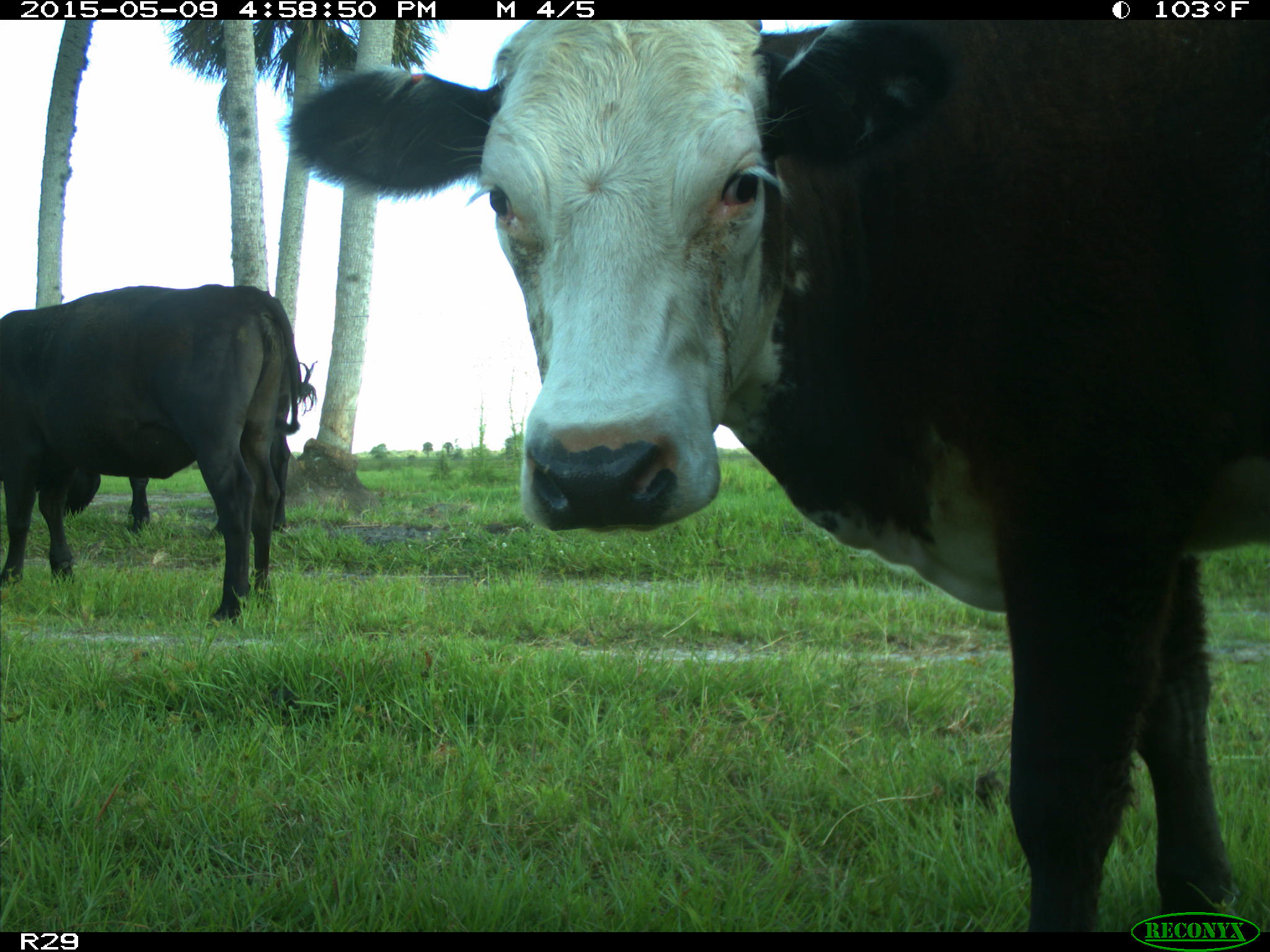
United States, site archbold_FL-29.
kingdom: Animalia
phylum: Chordata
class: Mammalia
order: Artiodactyla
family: Bovidae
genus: Bos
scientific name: Bos taurus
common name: domestic cow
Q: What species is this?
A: Bos taurus (domestic cow).